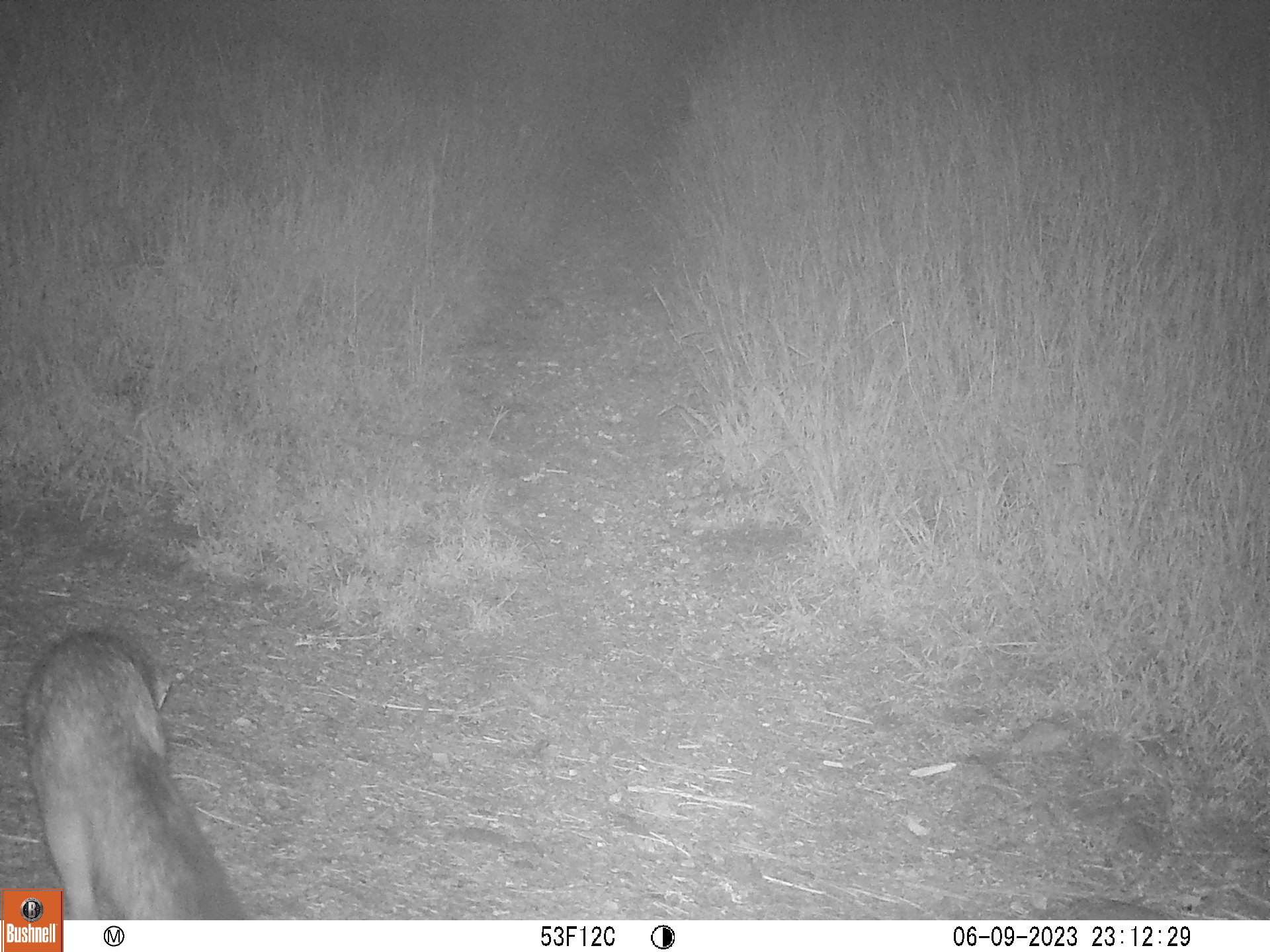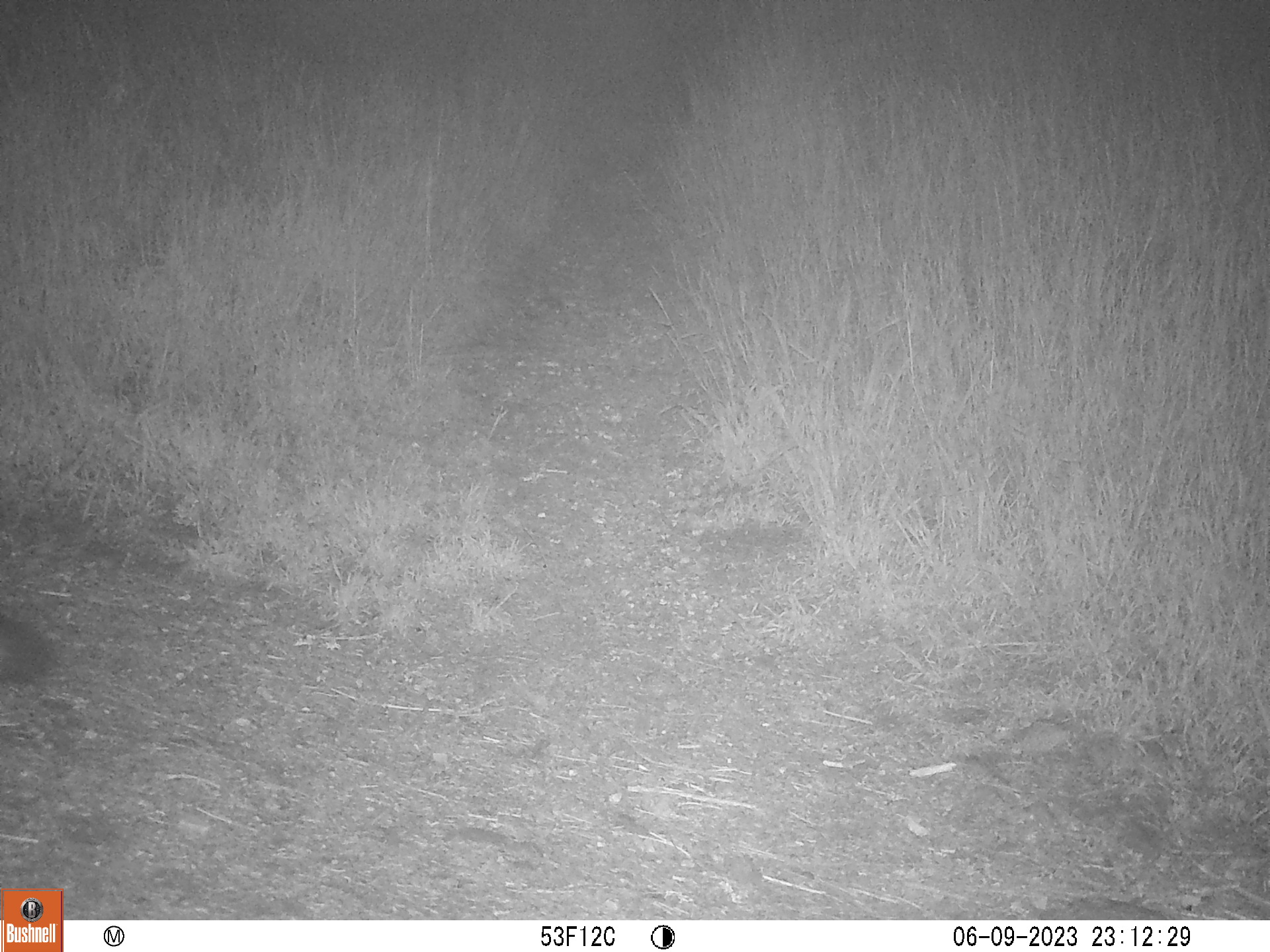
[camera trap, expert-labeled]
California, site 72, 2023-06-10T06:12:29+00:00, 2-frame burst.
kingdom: Animalia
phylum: Chordata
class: Mammalia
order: Carnivora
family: Canidae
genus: Urocyon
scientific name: Urocyon cinereoargenteus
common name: gray fox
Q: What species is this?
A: Gray fox (Urocyon cinereoargenteus).